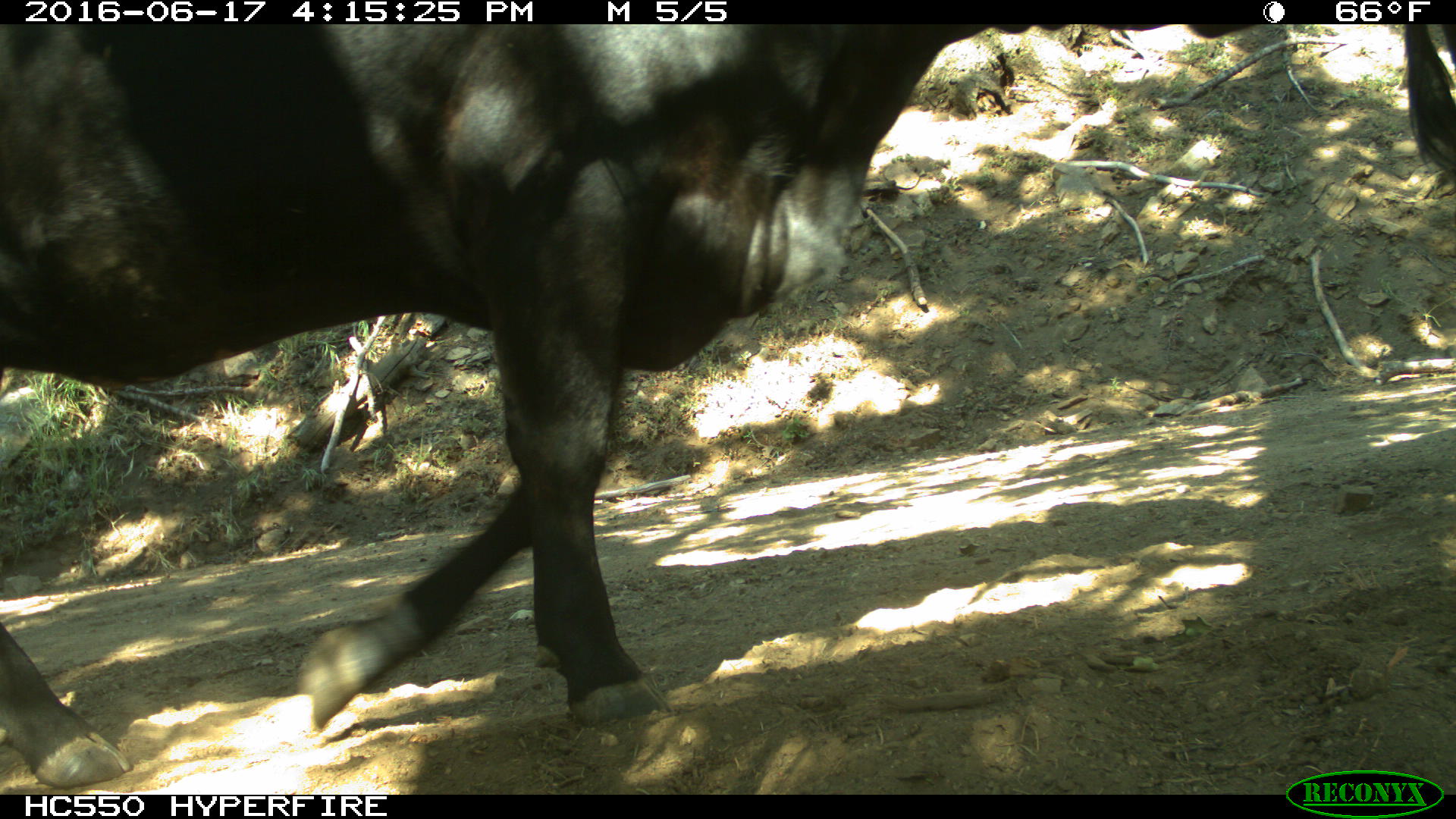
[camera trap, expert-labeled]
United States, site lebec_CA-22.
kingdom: Animalia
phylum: Chordata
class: Mammalia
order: Artiodactyla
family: Bovidae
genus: Bos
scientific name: Bos taurus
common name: domestic cow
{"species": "Bos taurus (domestic cow)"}